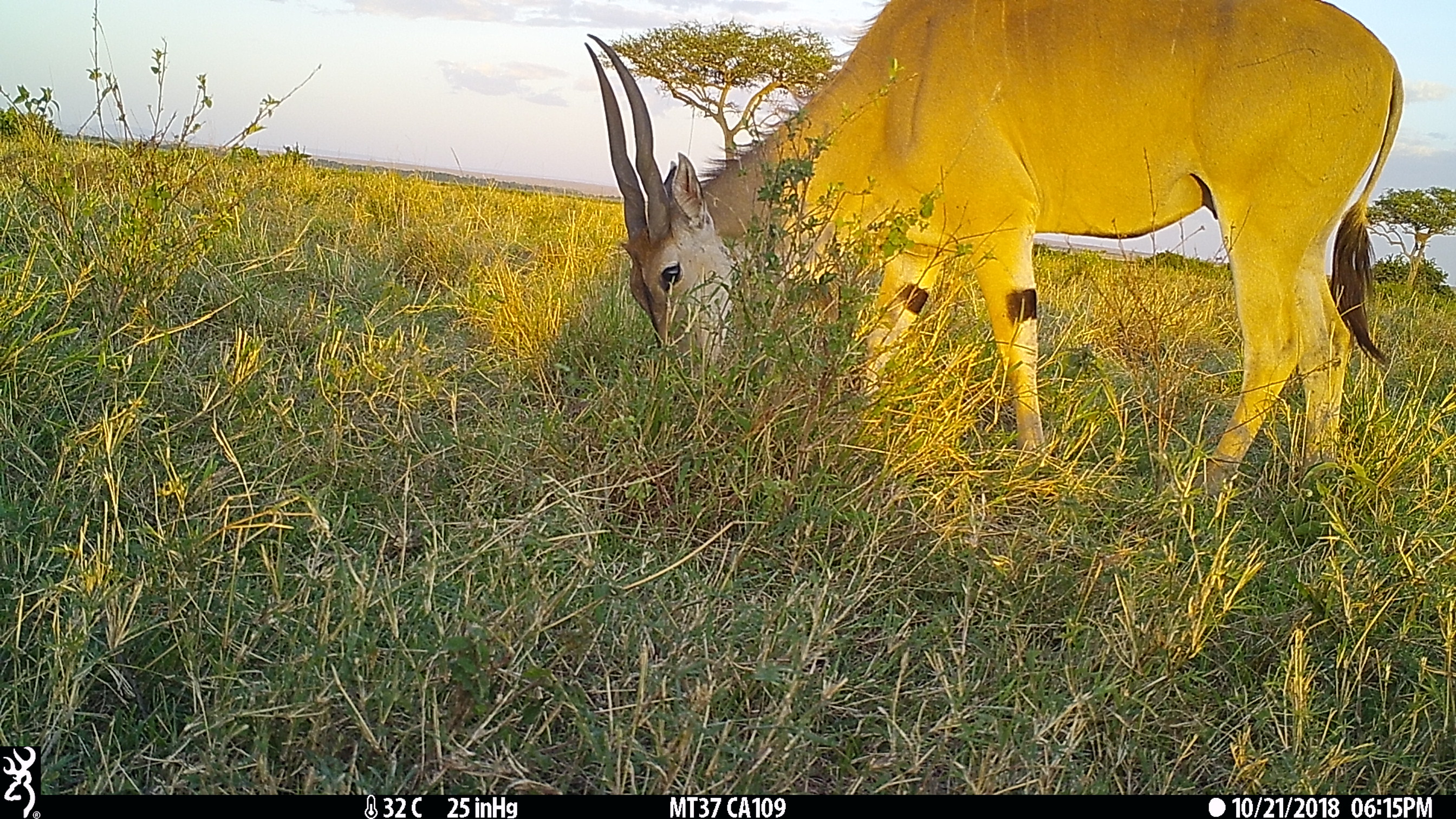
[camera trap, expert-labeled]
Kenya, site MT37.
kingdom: Animalia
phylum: Chordata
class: Mammalia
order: Artiodactyla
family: Bovidae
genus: Tragelaphus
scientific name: Tragelaphus oryx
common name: eland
Eland (Tragelaphus oryx).